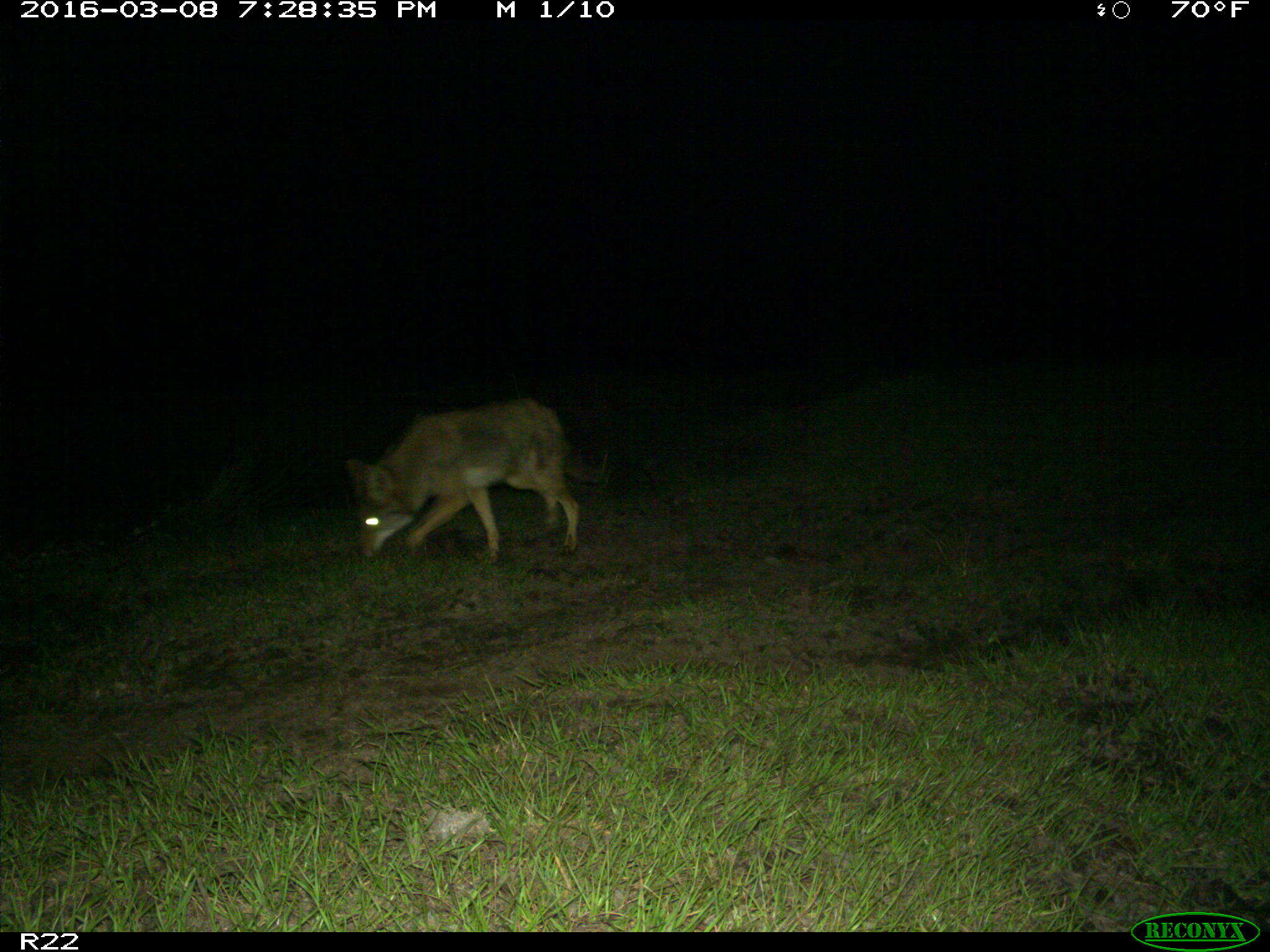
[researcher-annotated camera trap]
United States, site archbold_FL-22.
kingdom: Animalia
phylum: Chordata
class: Mammalia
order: Carnivora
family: Canidae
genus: Canis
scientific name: Canis latrans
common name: coyote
Canis latrans (coyote).